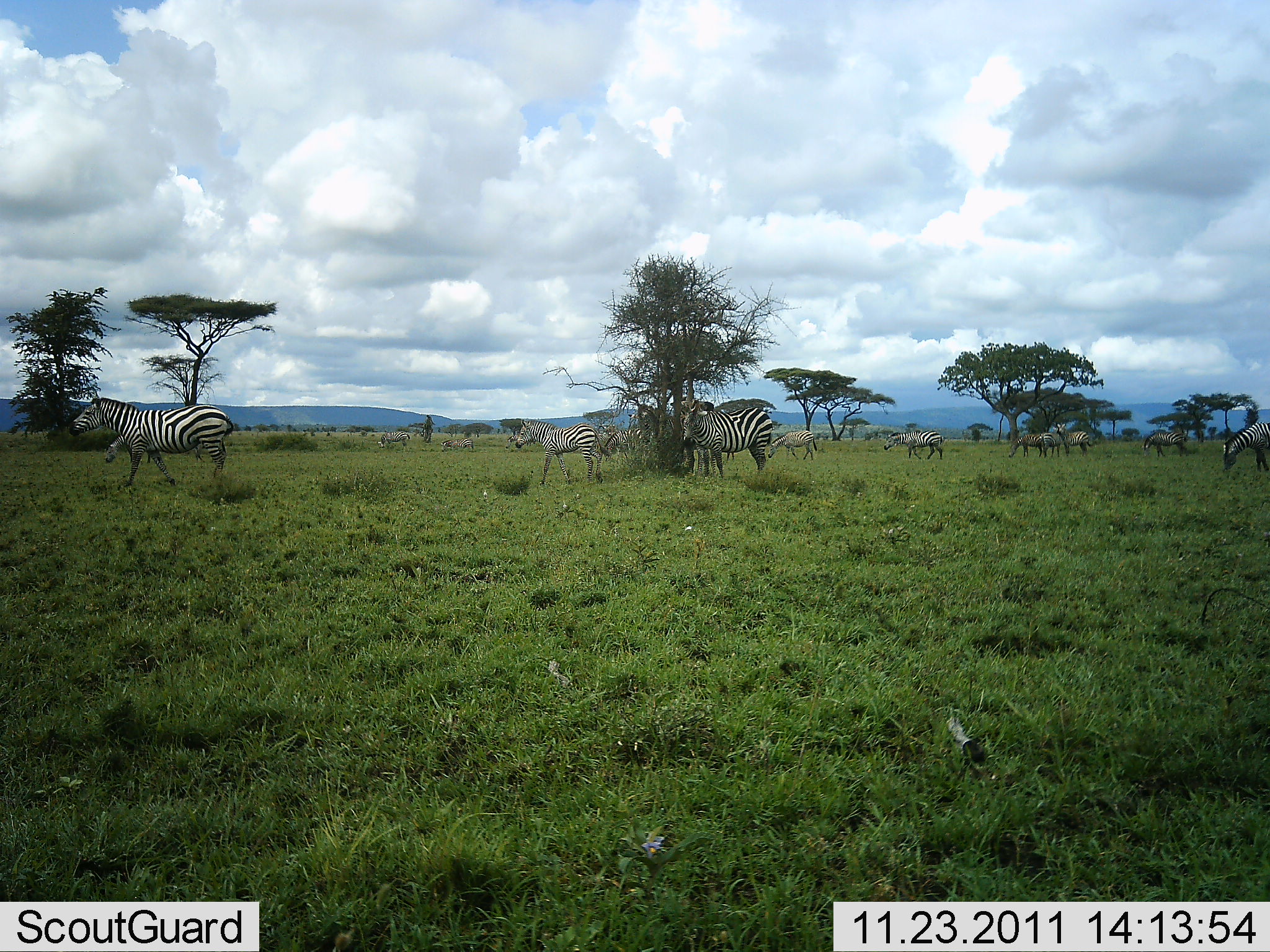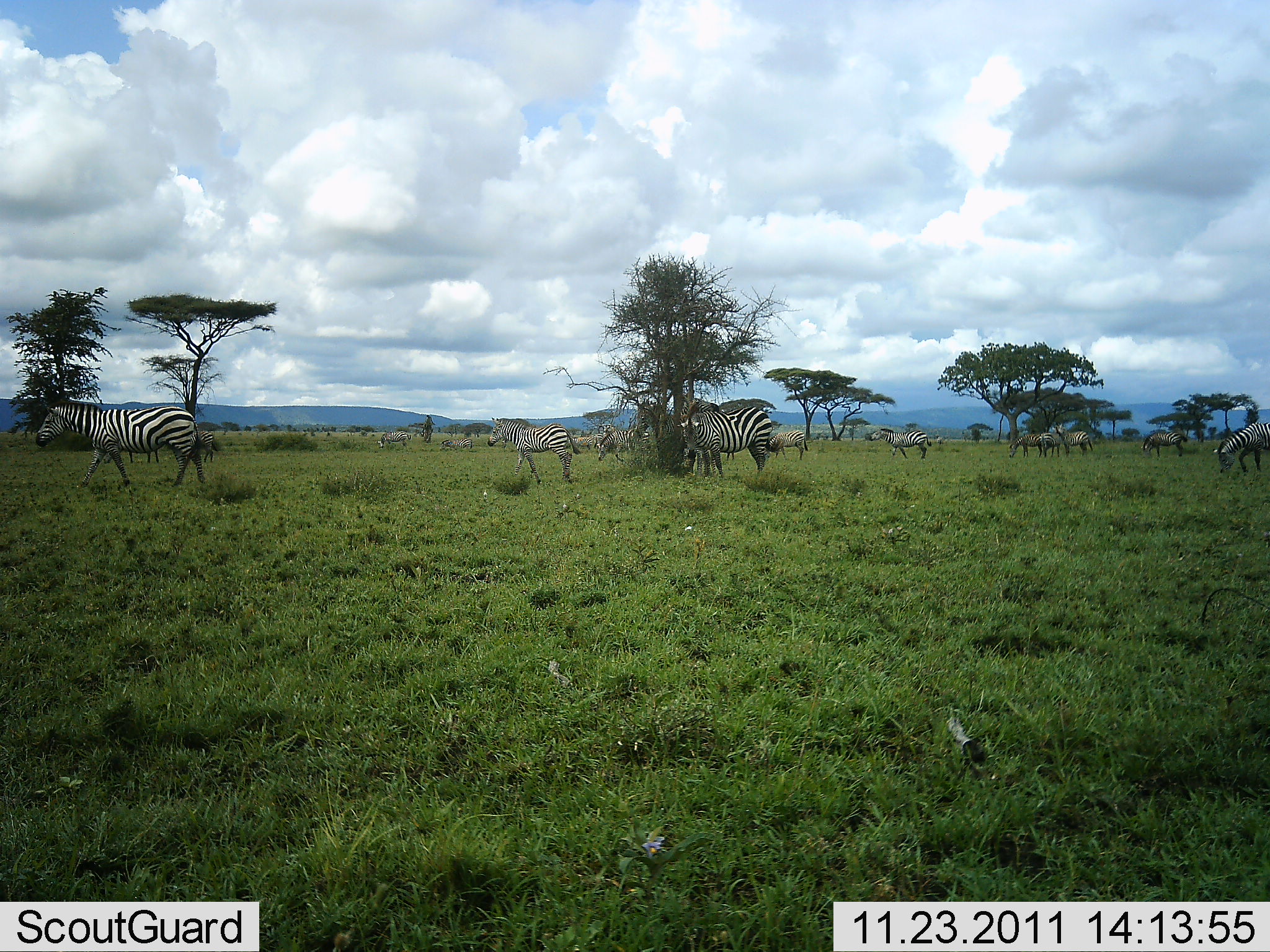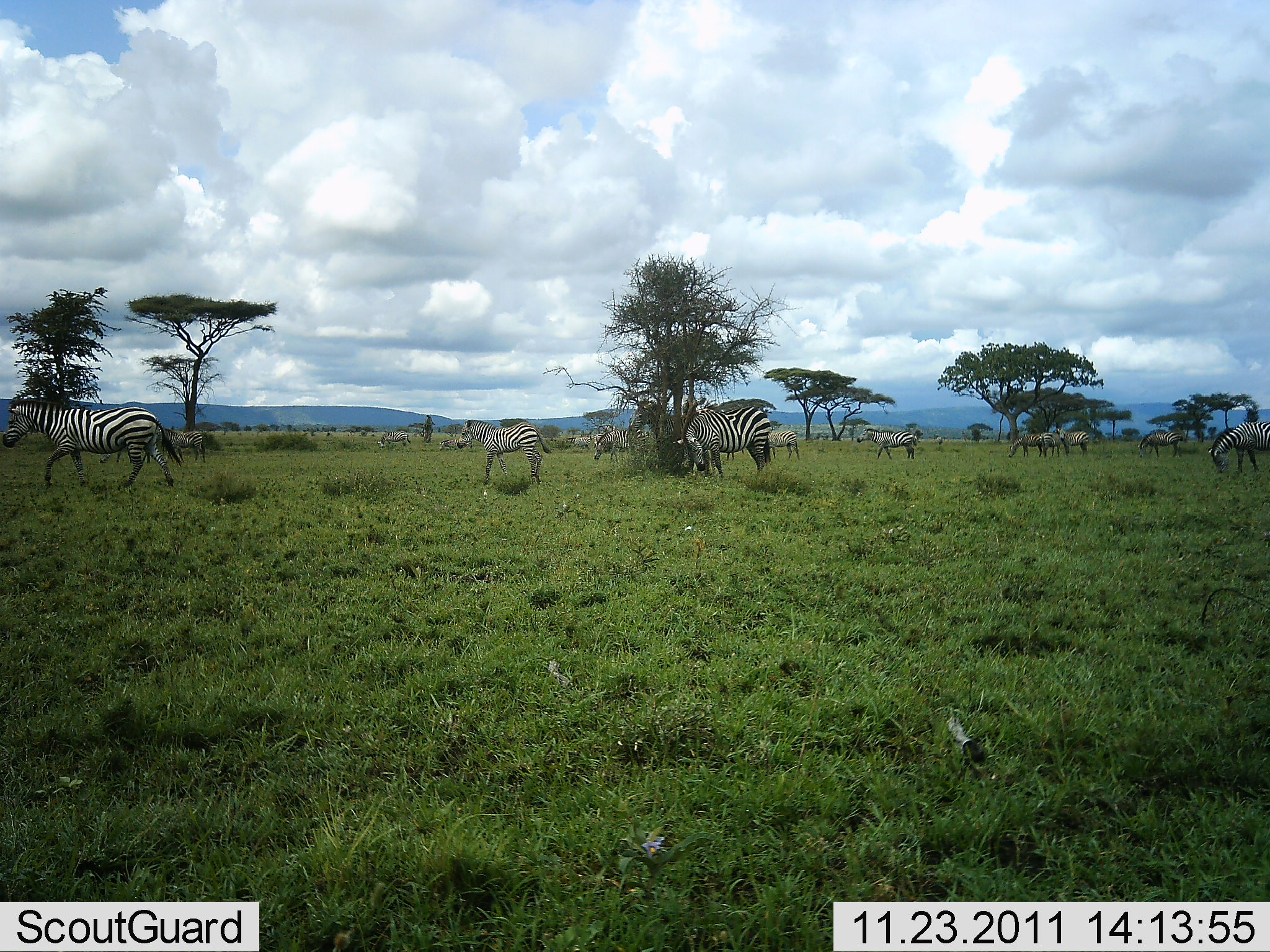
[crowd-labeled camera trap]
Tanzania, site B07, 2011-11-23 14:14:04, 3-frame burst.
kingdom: Animalia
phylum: Chordata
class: Mammalia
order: Perissodactyla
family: Equidae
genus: Equus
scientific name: Equus quagga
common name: plains zebra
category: zebra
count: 11-50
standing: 54%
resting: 8%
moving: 92%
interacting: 8%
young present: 15%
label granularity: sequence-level